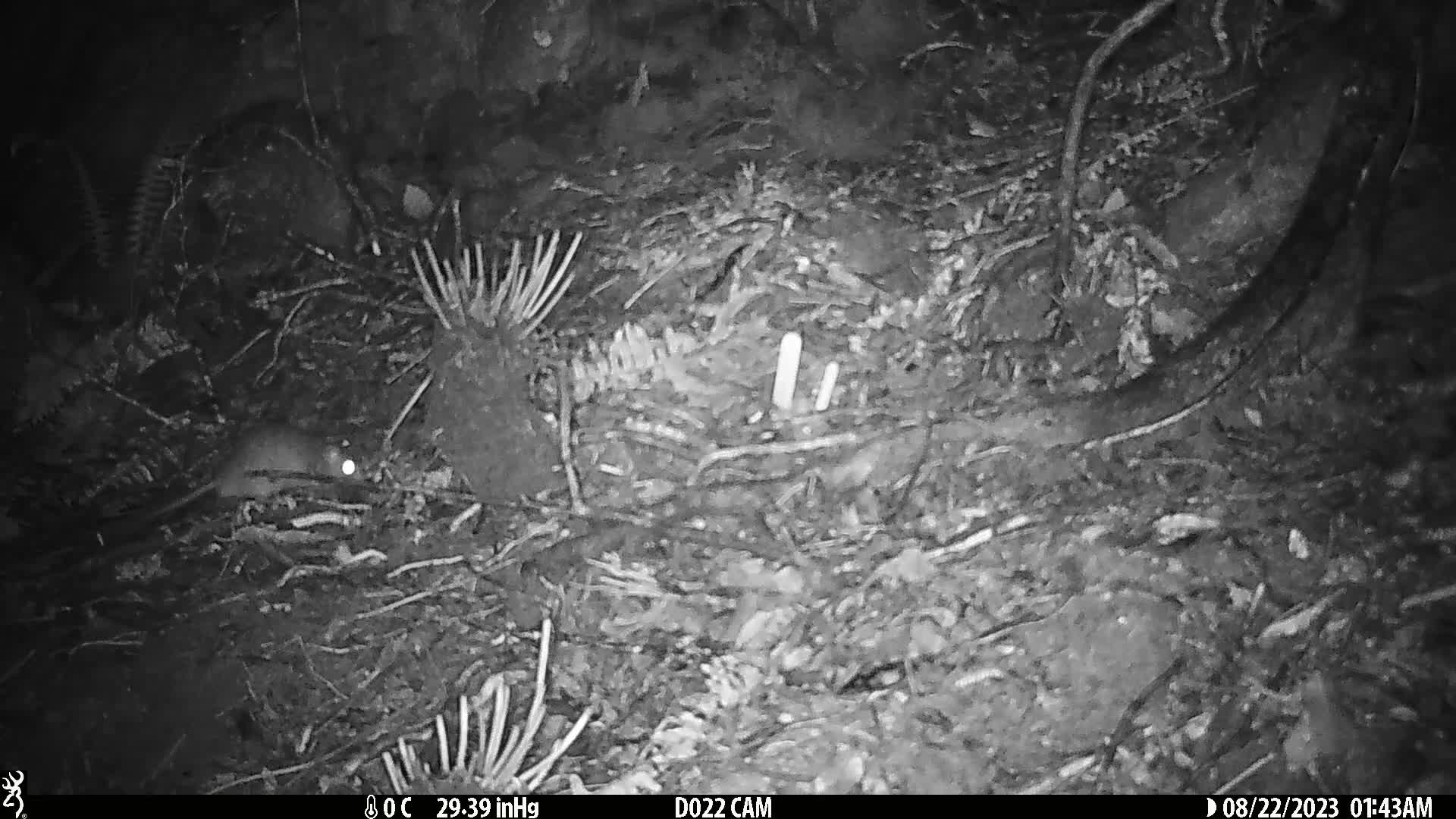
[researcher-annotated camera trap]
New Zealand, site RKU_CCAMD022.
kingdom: Animalia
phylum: Chordata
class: Mammalia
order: Rodentia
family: Muridae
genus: Rattus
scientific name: Rattus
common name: rat